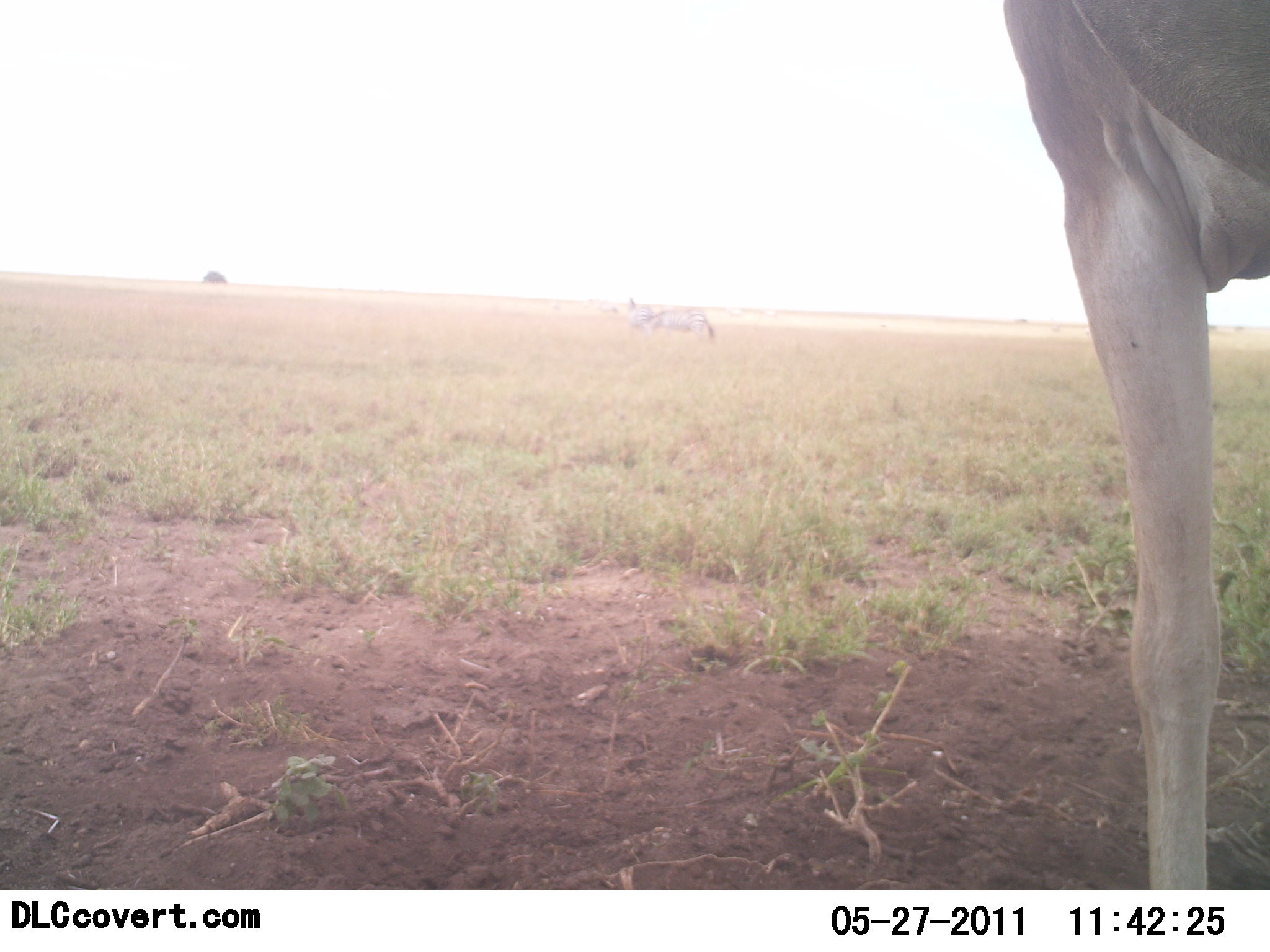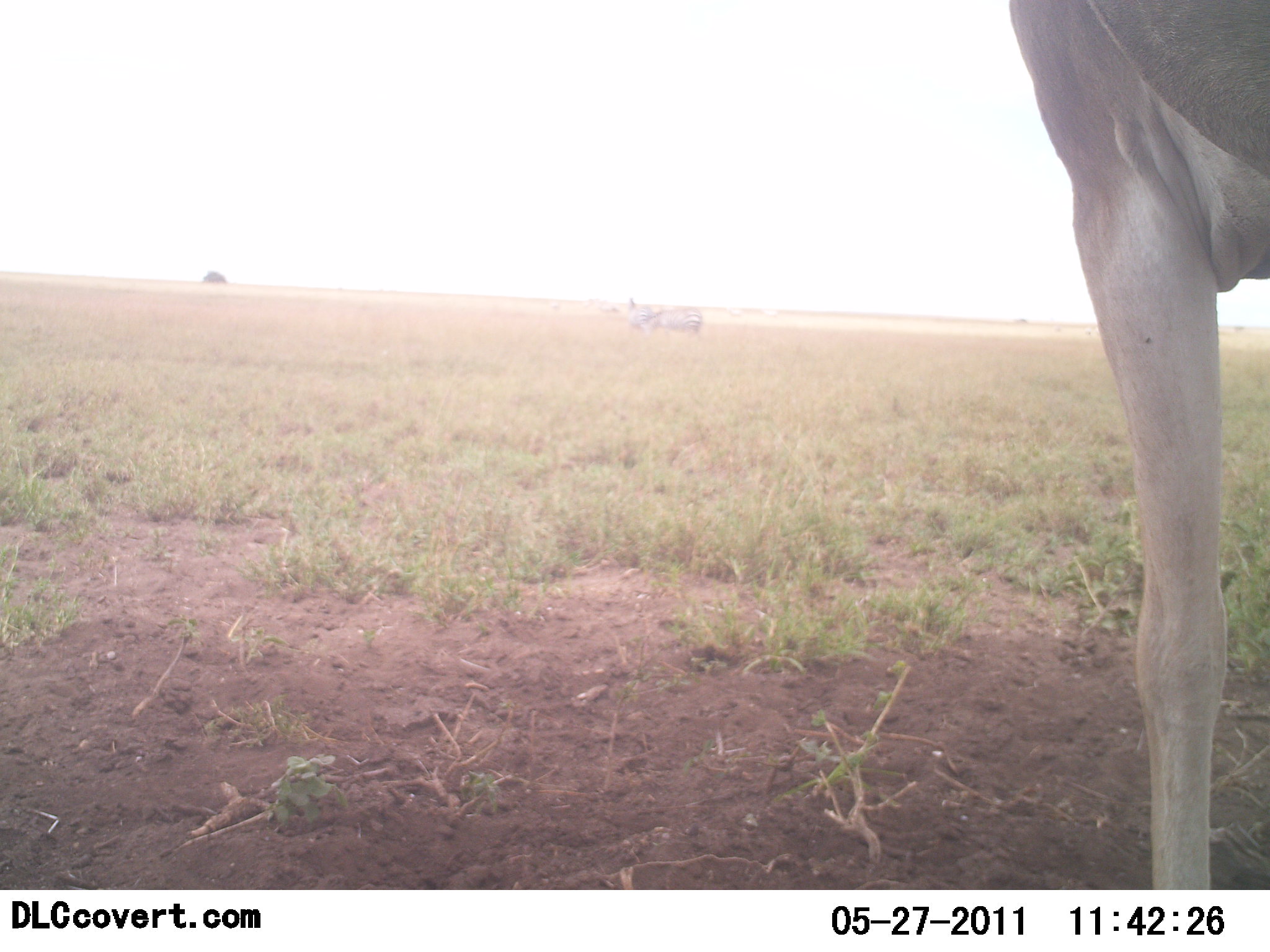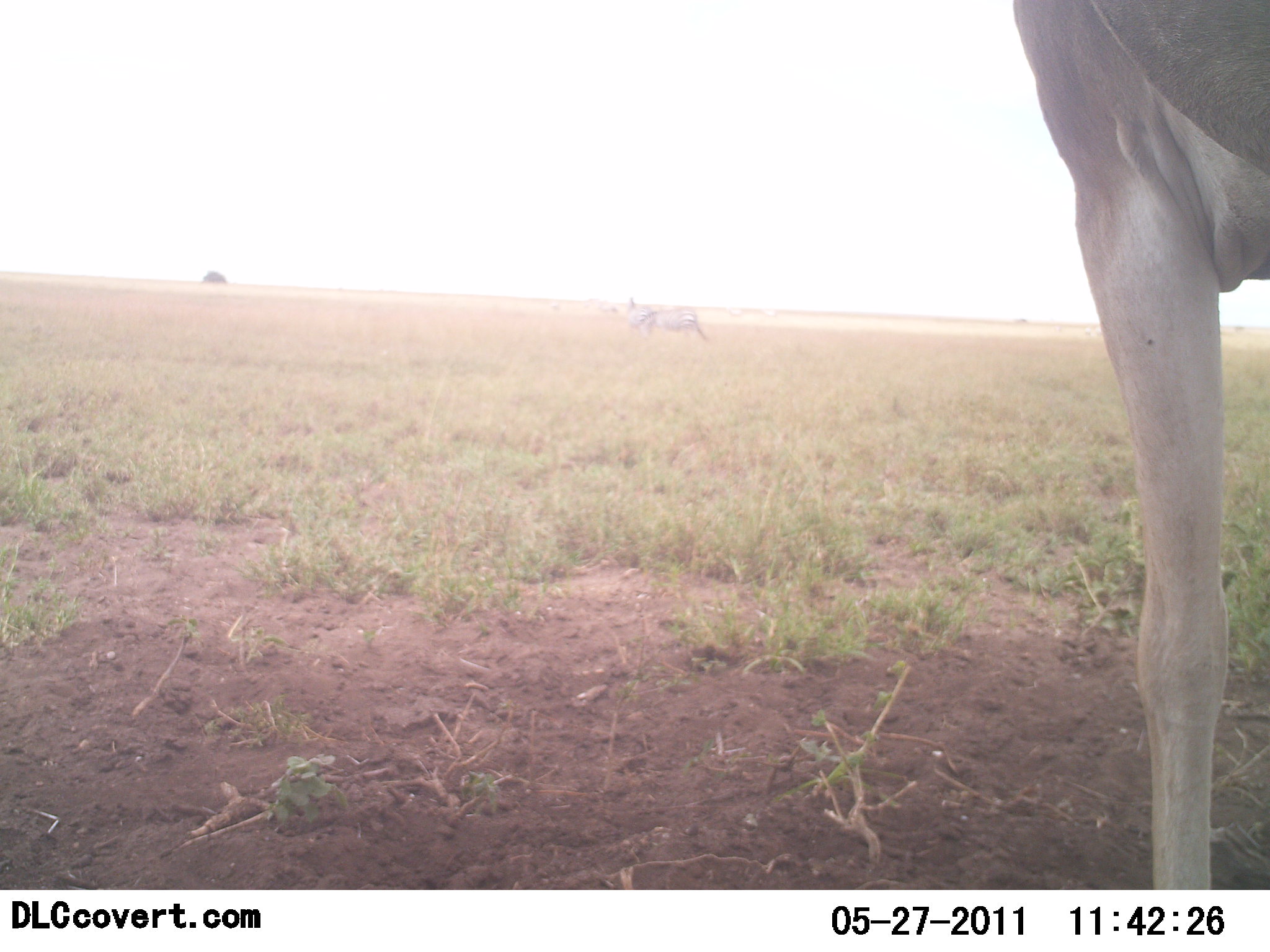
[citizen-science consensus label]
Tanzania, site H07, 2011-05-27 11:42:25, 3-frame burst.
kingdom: Animalia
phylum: Chordata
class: Mammalia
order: Perissodactyla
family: Equidae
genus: Equus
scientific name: Equus quagga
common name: plains zebra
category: zebra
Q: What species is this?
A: Zebra (plains zebra) (Equus quagga).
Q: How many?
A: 2.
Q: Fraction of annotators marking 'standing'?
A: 20%.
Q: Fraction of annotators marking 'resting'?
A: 0%.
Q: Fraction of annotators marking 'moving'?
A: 0%.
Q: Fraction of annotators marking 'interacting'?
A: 0%.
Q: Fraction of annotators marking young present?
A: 0%.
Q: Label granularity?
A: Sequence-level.